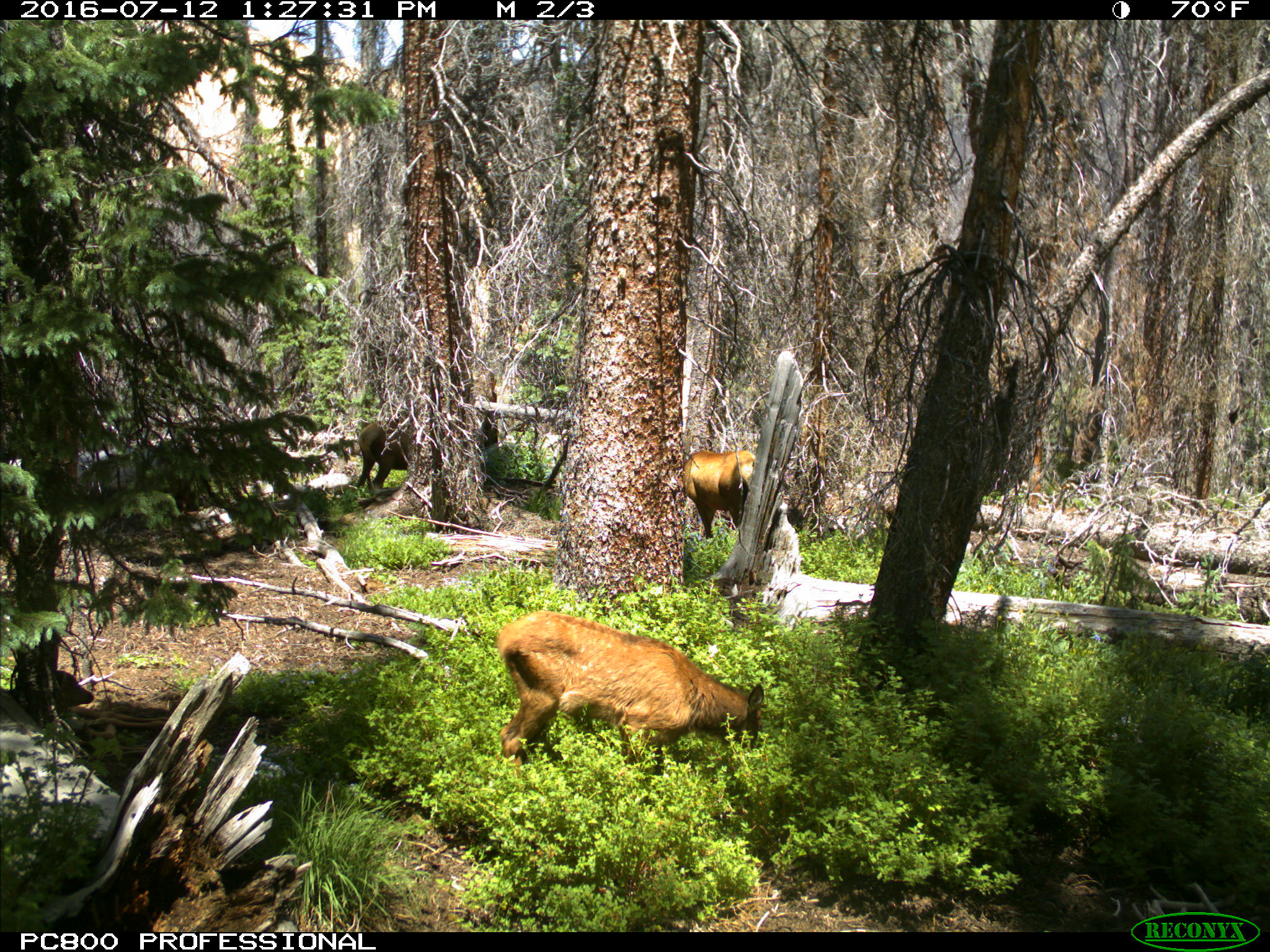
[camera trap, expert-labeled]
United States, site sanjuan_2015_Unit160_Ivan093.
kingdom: Animalia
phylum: Chordata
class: Mammalia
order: Artiodactyla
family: Cervidae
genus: Cervus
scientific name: Cervus elaphus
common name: red deer